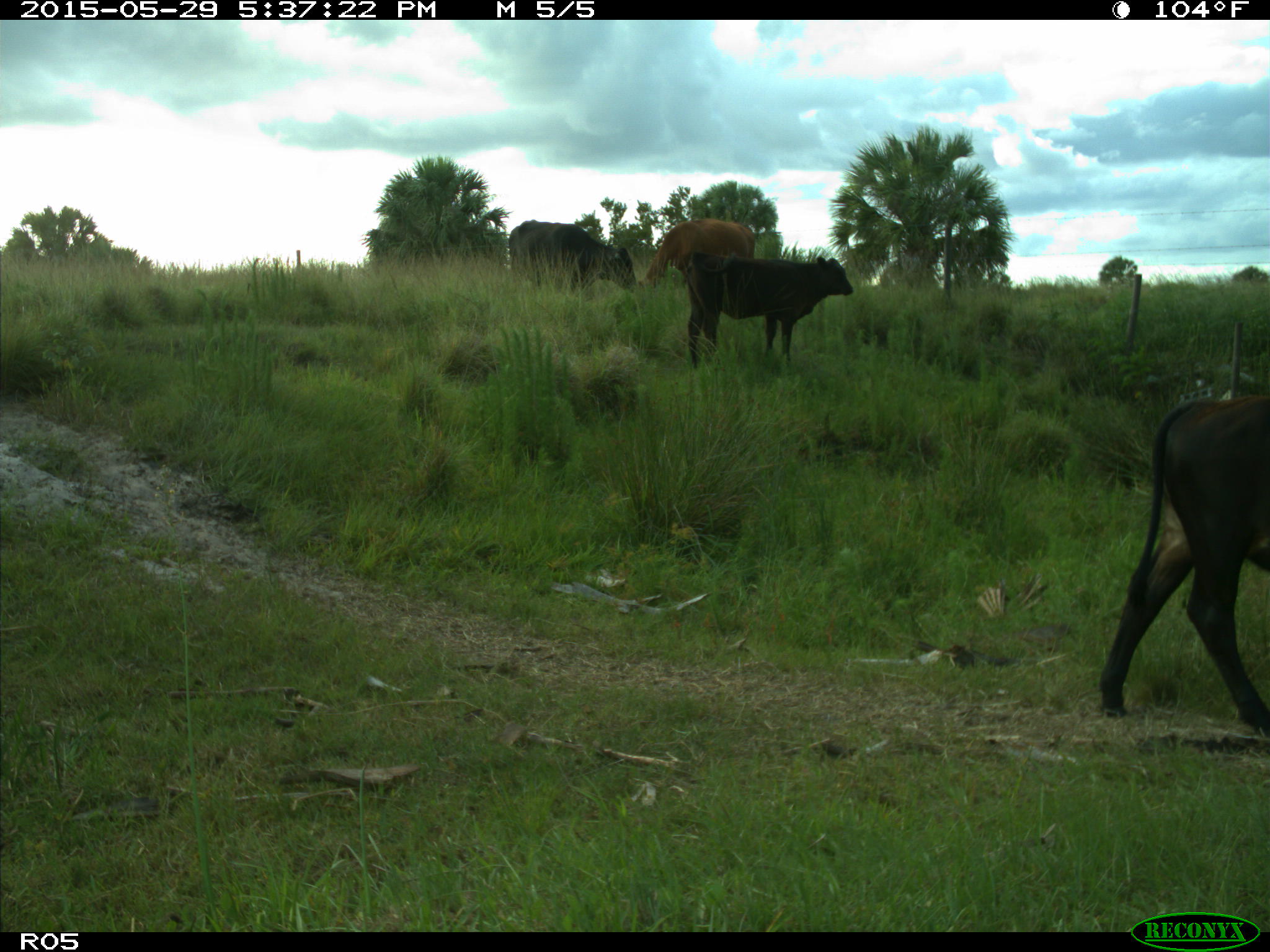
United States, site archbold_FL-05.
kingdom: Animalia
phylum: Chordata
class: Mammalia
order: Artiodactyla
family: Bovidae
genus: Bos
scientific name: Bos taurus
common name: domestic cow